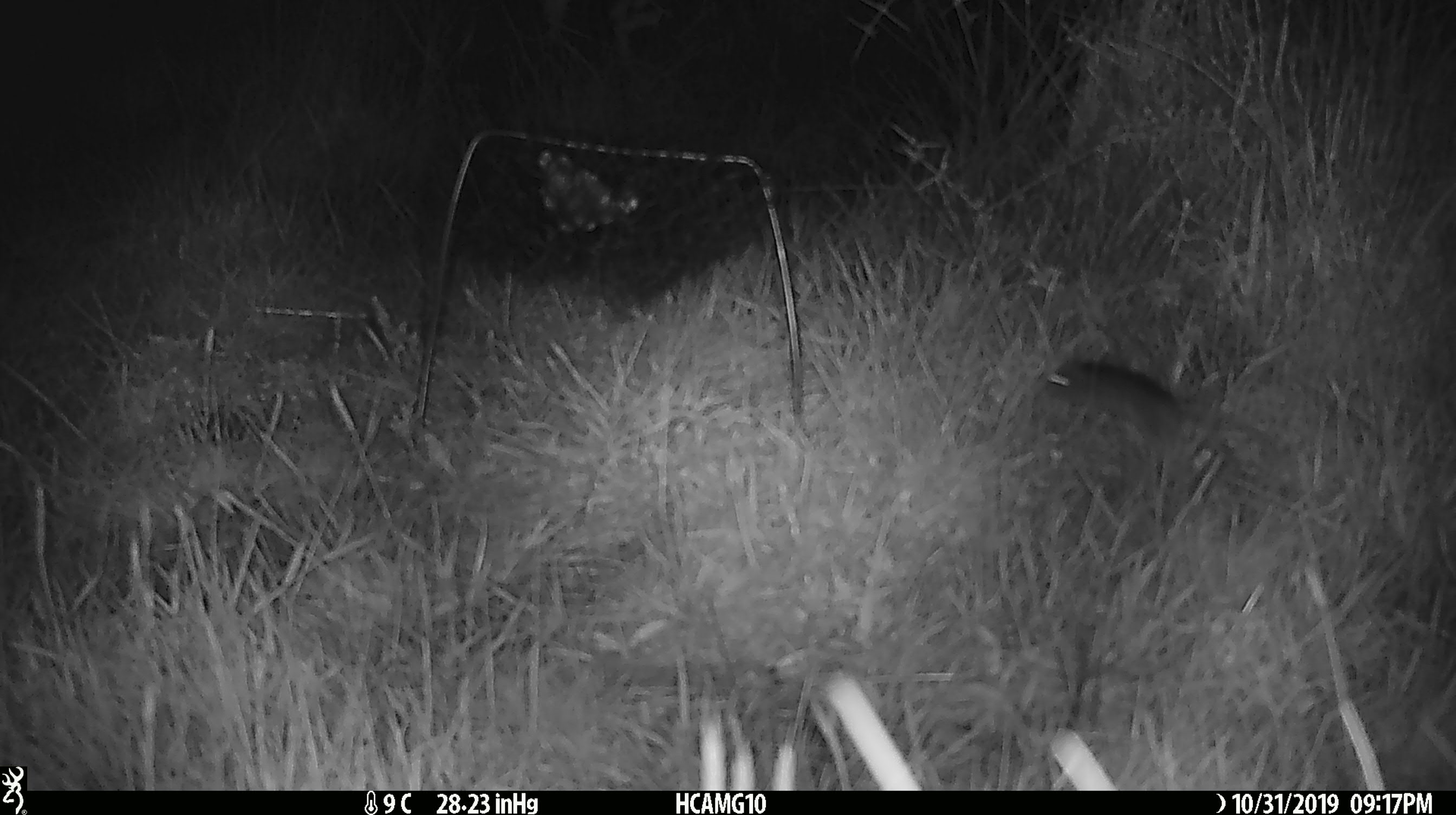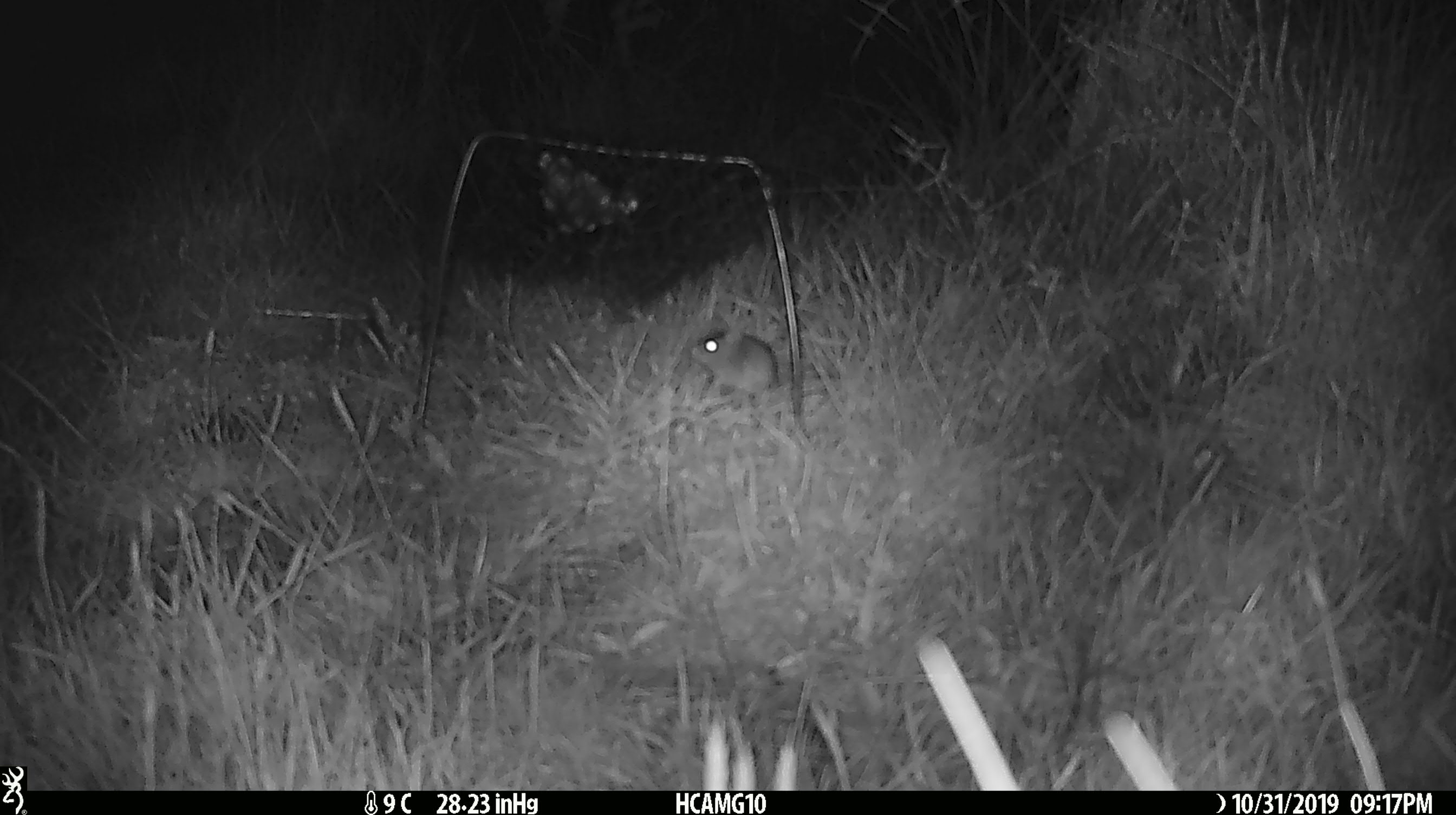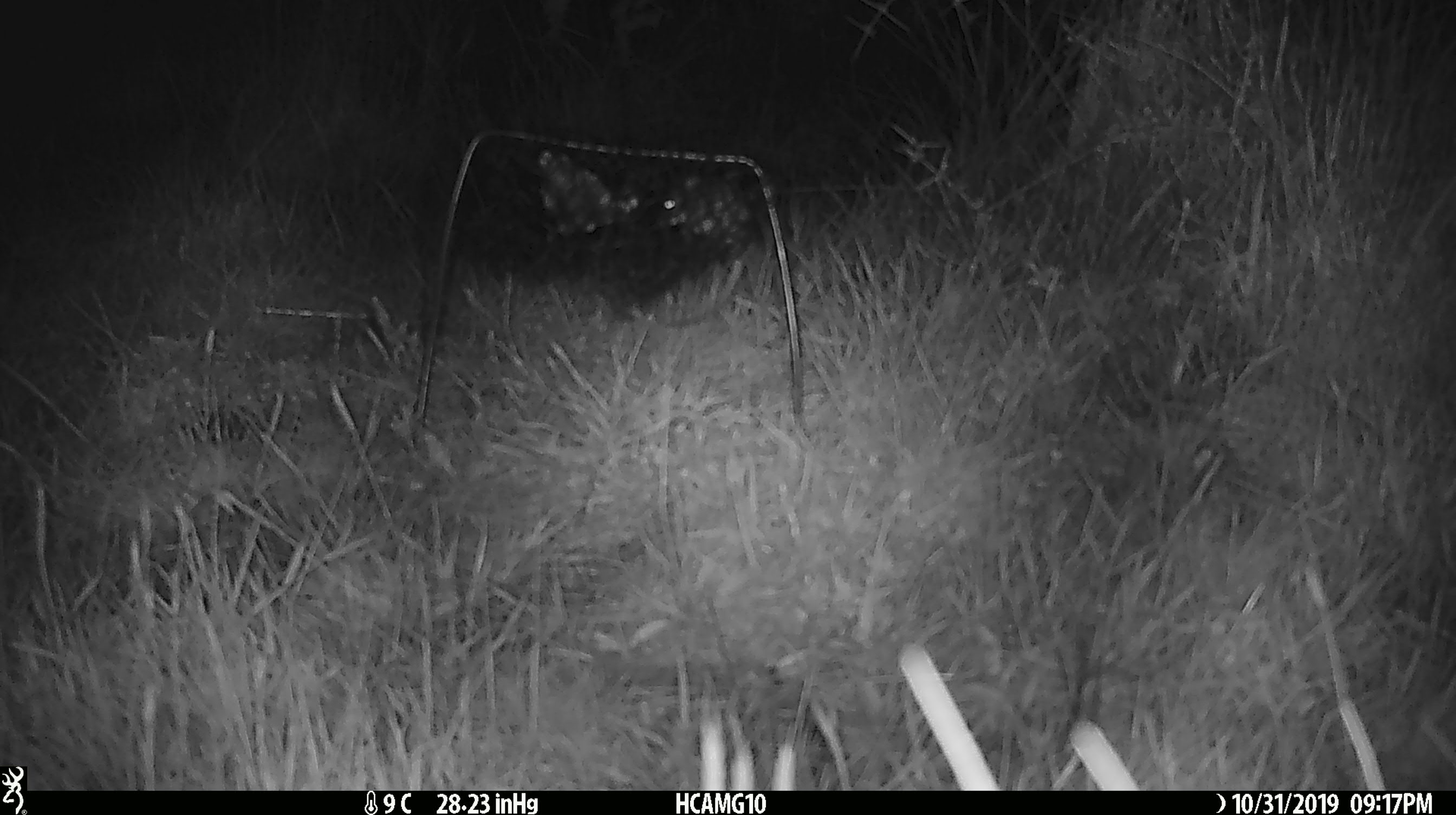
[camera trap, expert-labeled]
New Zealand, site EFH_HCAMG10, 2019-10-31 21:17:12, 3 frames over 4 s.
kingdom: Animalia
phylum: Chordata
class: Mammalia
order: Rodentia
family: Muridae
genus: Mus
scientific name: Mus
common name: mouse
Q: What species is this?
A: Mouse (Mus).